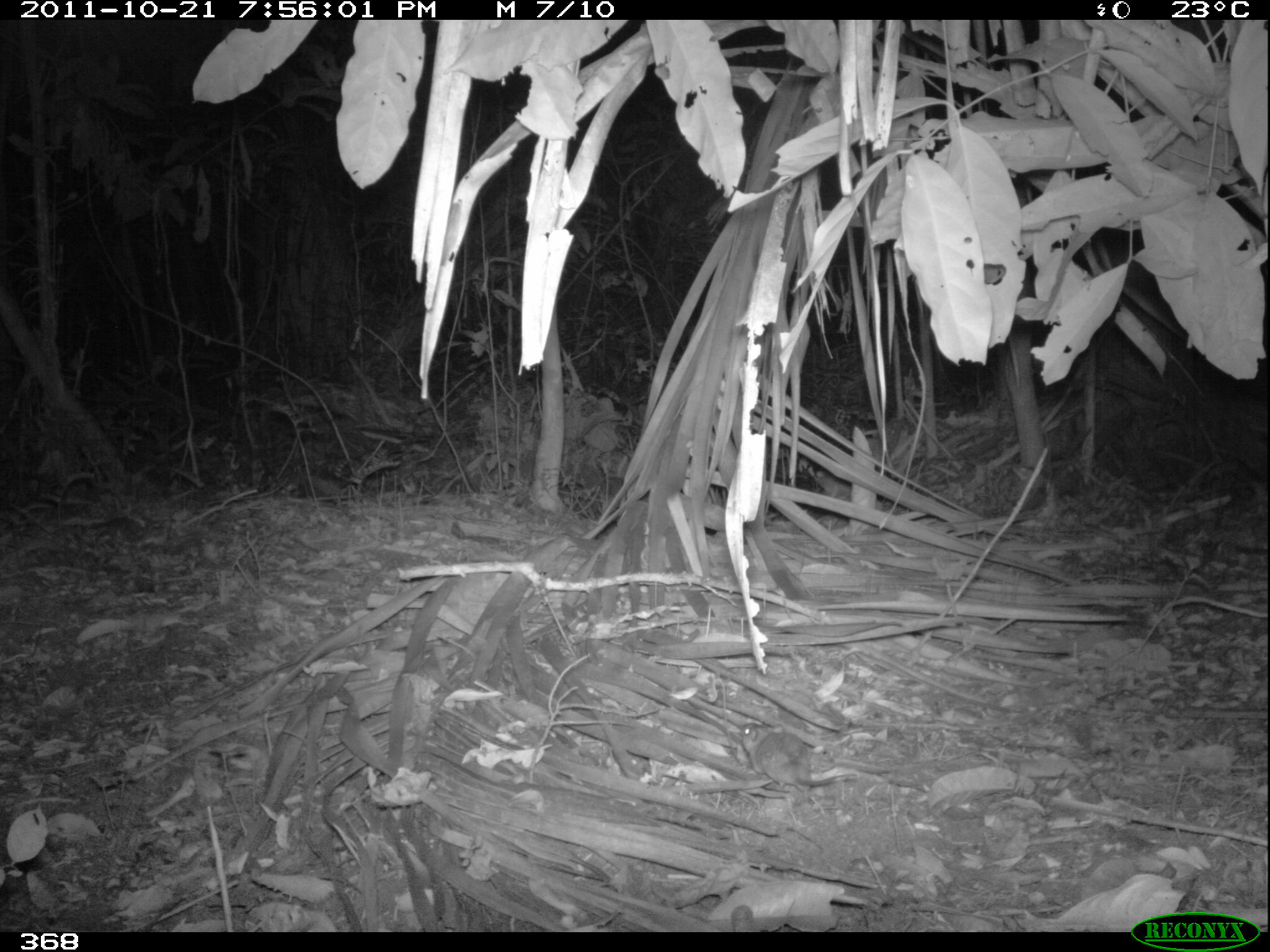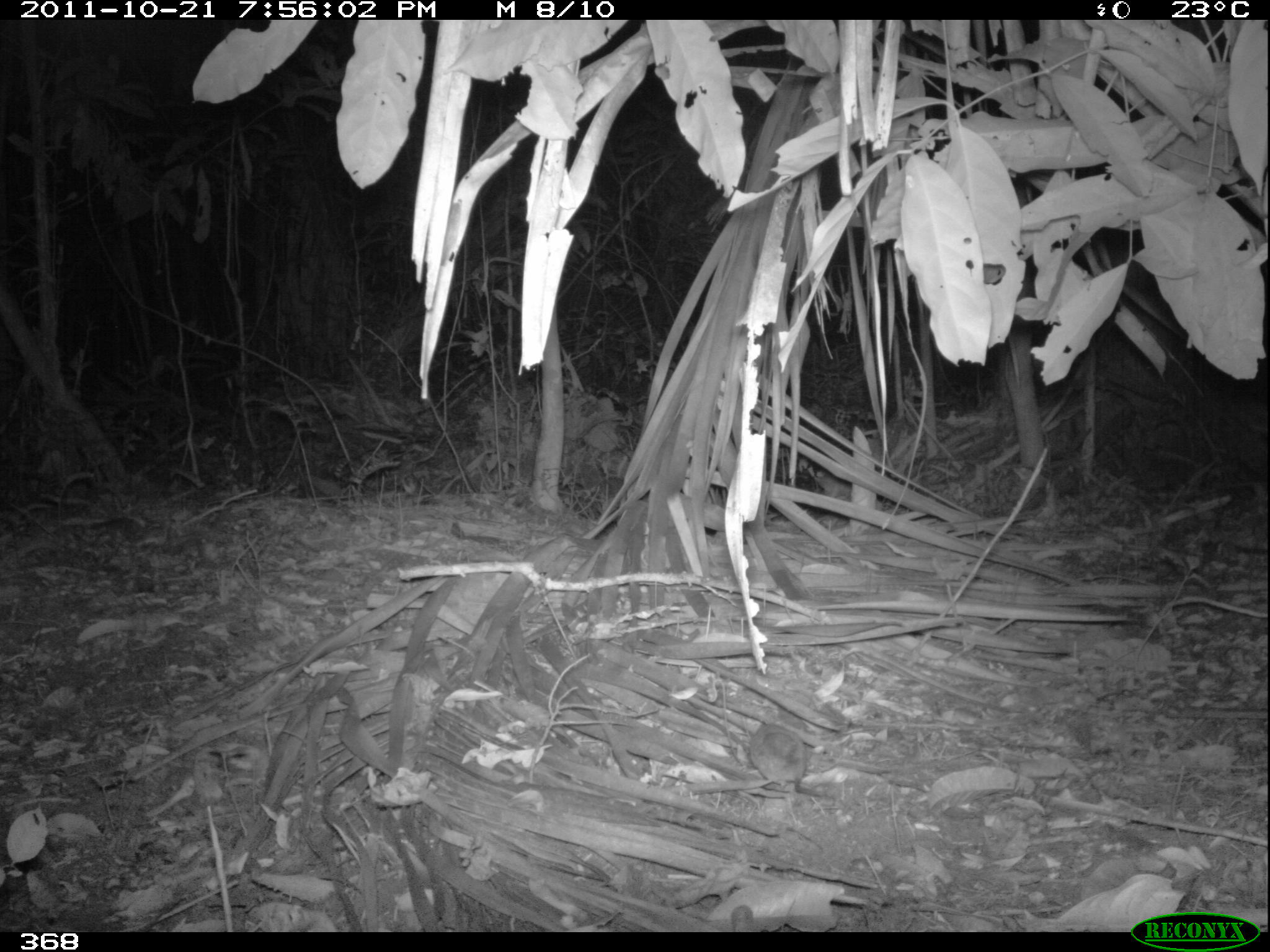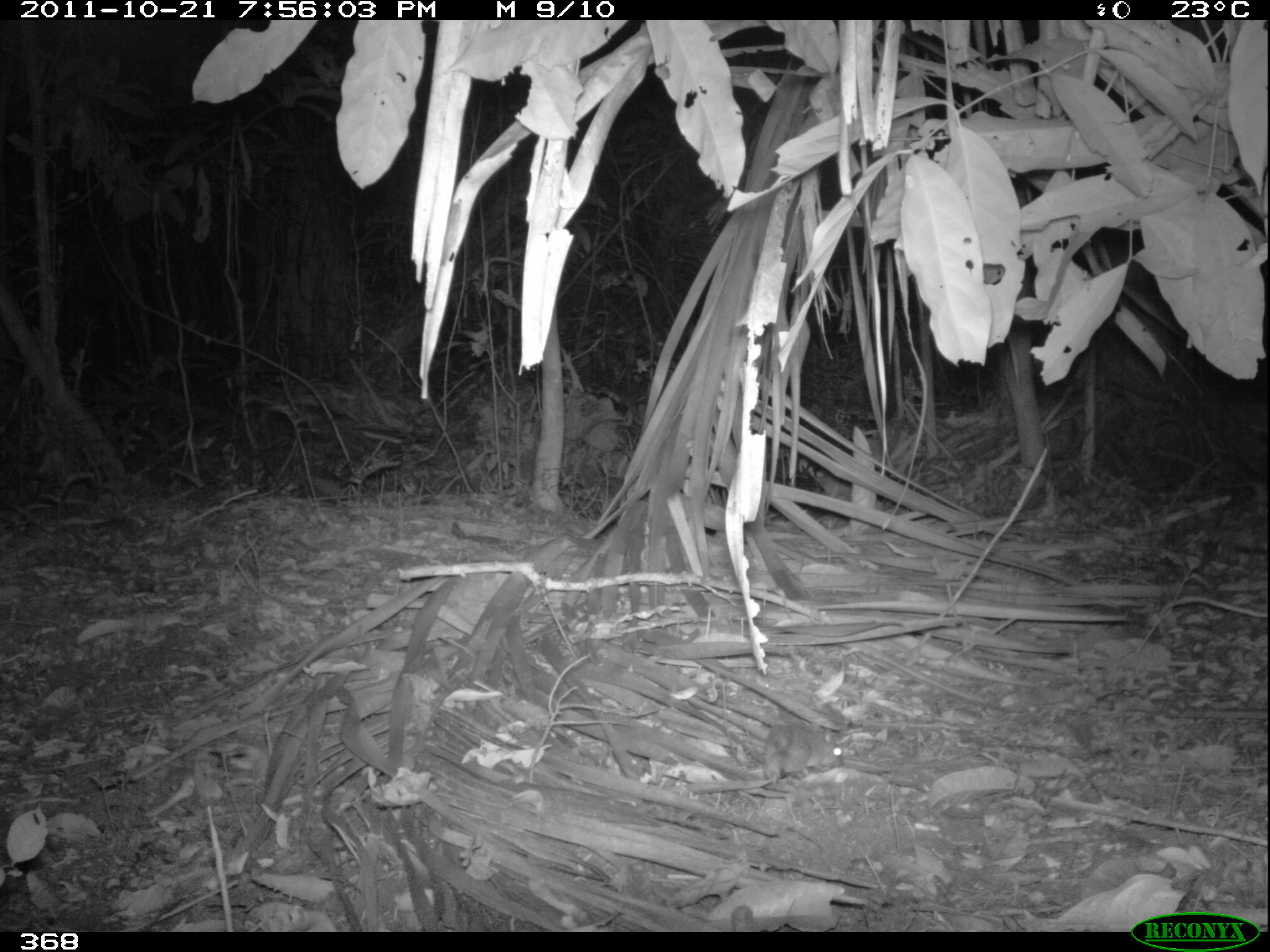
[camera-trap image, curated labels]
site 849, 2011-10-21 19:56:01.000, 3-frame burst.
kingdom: Animalia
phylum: Chordata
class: Mammalia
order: Rodentia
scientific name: Rodentia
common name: rodents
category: unknown rodent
Unknown rodent (rodents) (Rodentia).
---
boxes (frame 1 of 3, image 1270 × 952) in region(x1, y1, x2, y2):
unknown rodent: region(739, 721, 857, 802)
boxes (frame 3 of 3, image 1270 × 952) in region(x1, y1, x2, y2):
unknown rodent: region(762, 722, 851, 785)